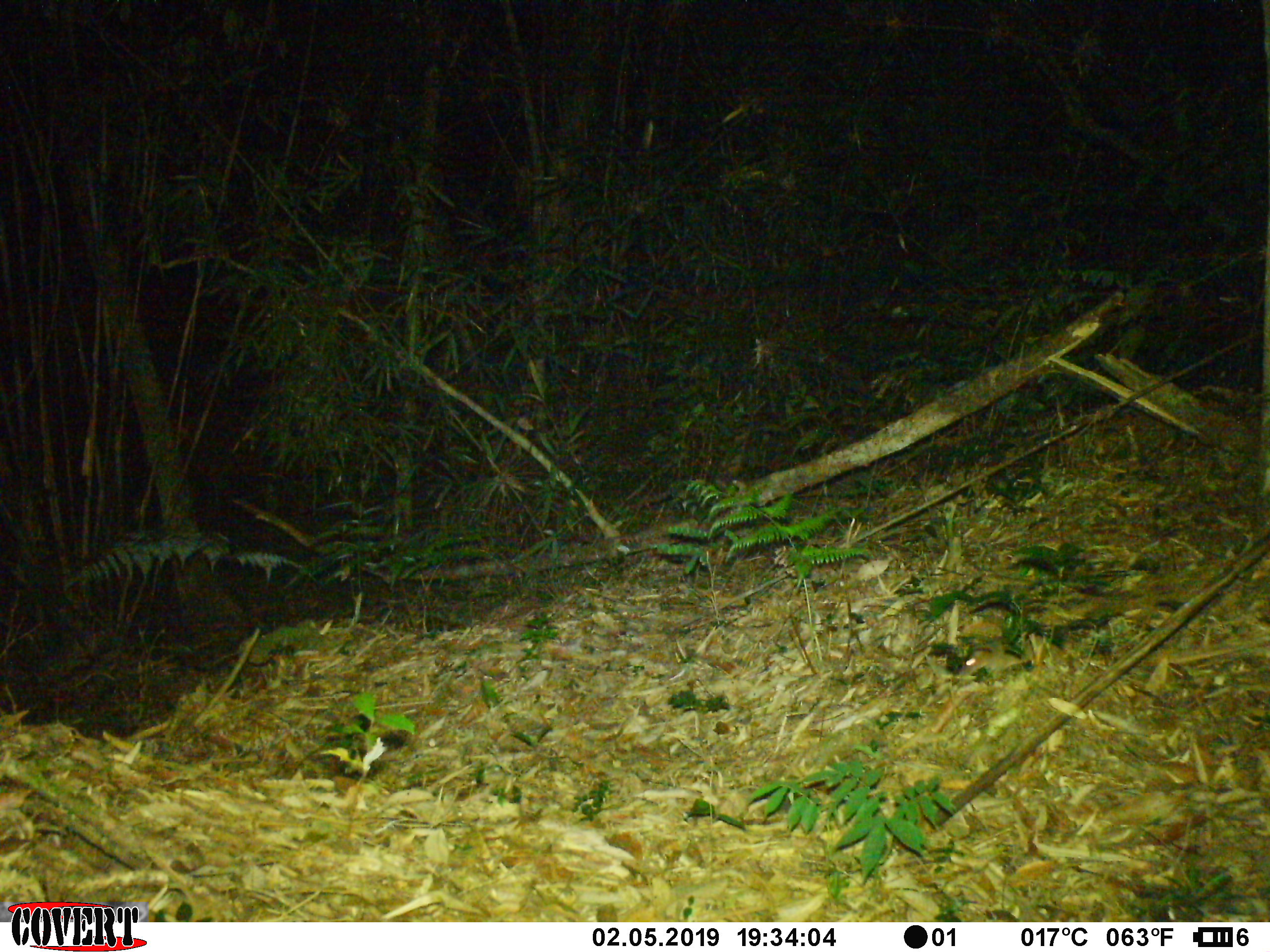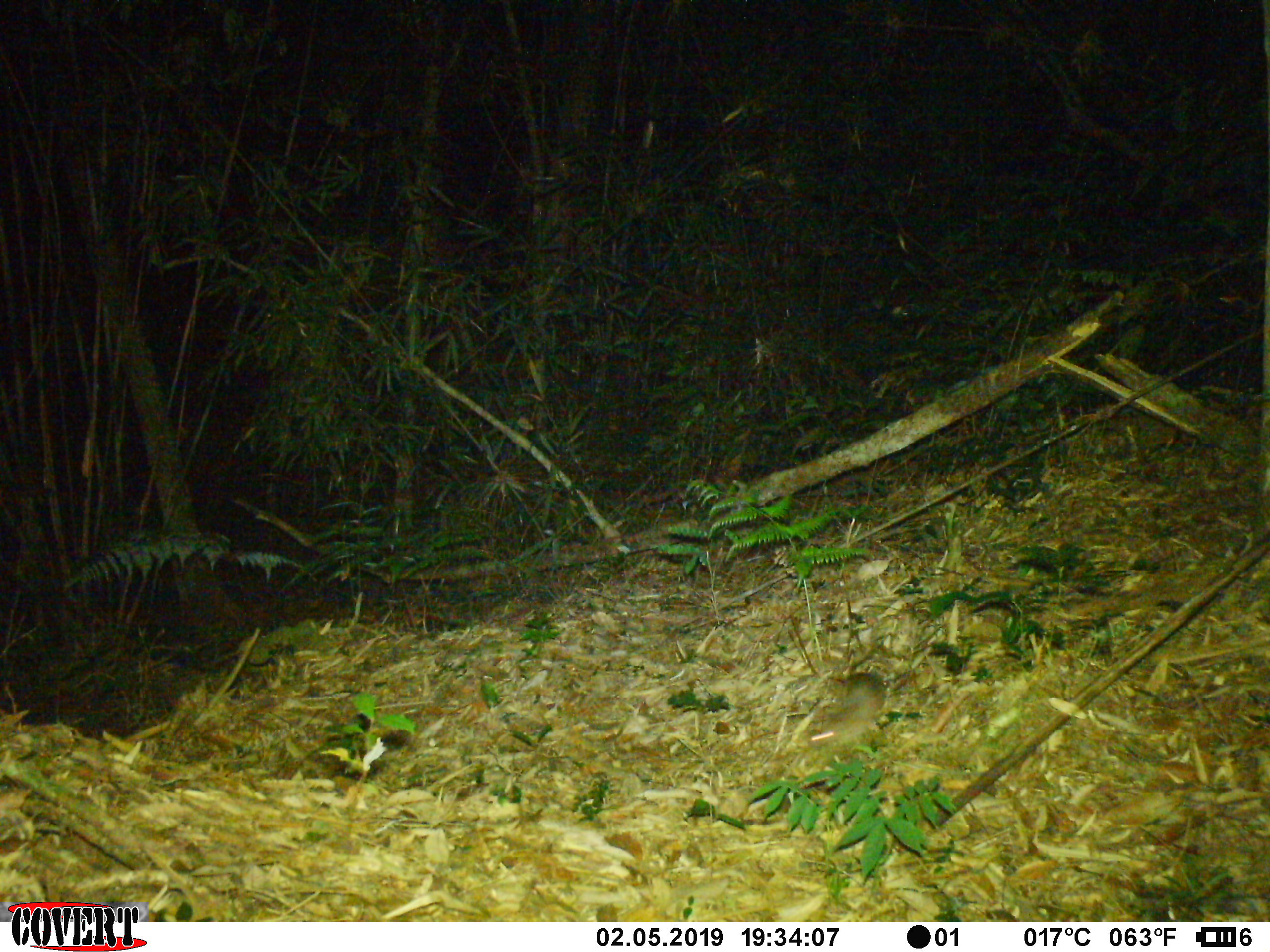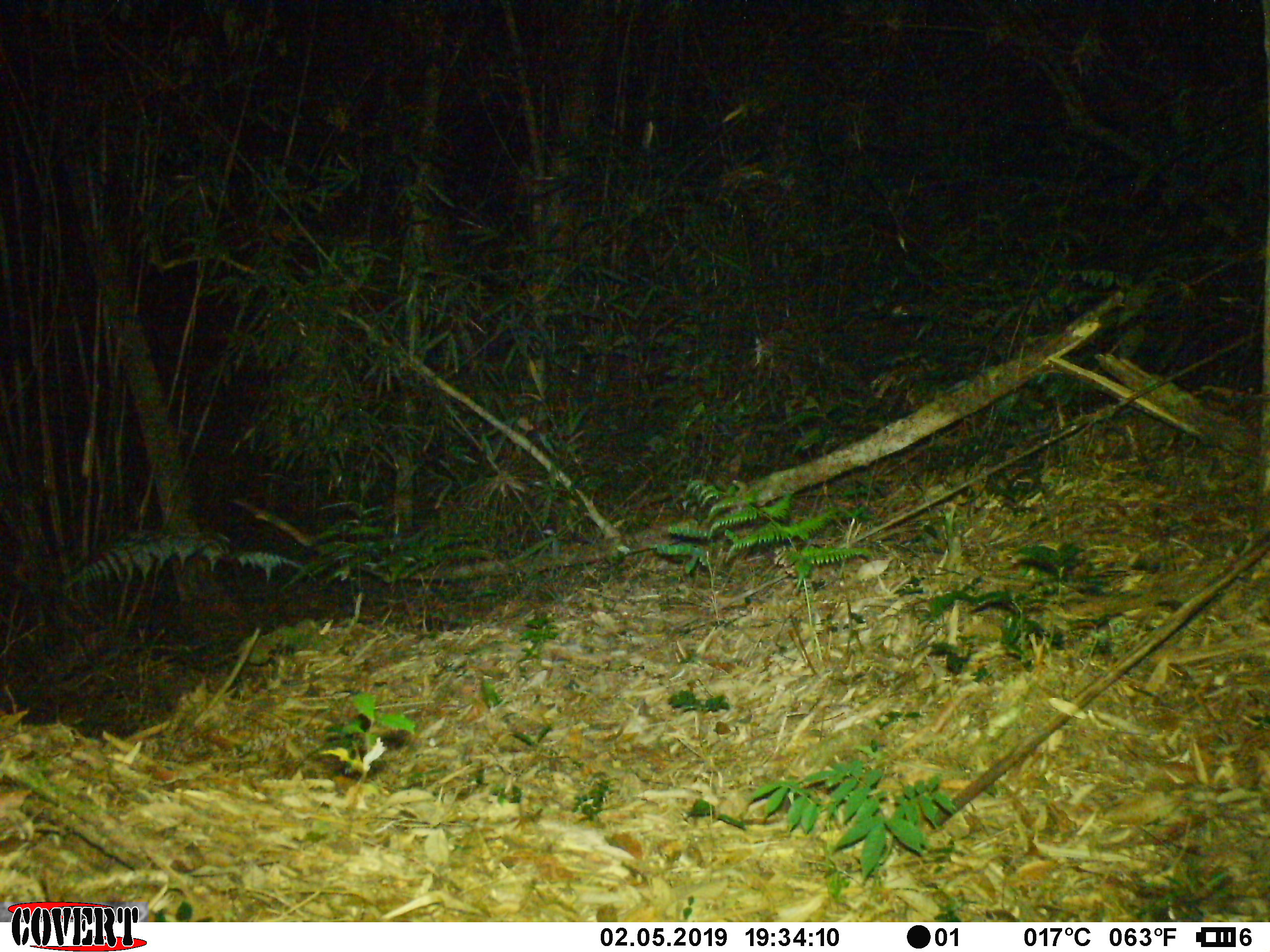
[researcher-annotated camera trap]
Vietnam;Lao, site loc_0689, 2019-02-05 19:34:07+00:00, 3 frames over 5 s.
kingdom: Animalia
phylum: Chordata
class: Mammalia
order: Rodentia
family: Muridae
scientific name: Muridae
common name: old-world mice and rats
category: unidentified murid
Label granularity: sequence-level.